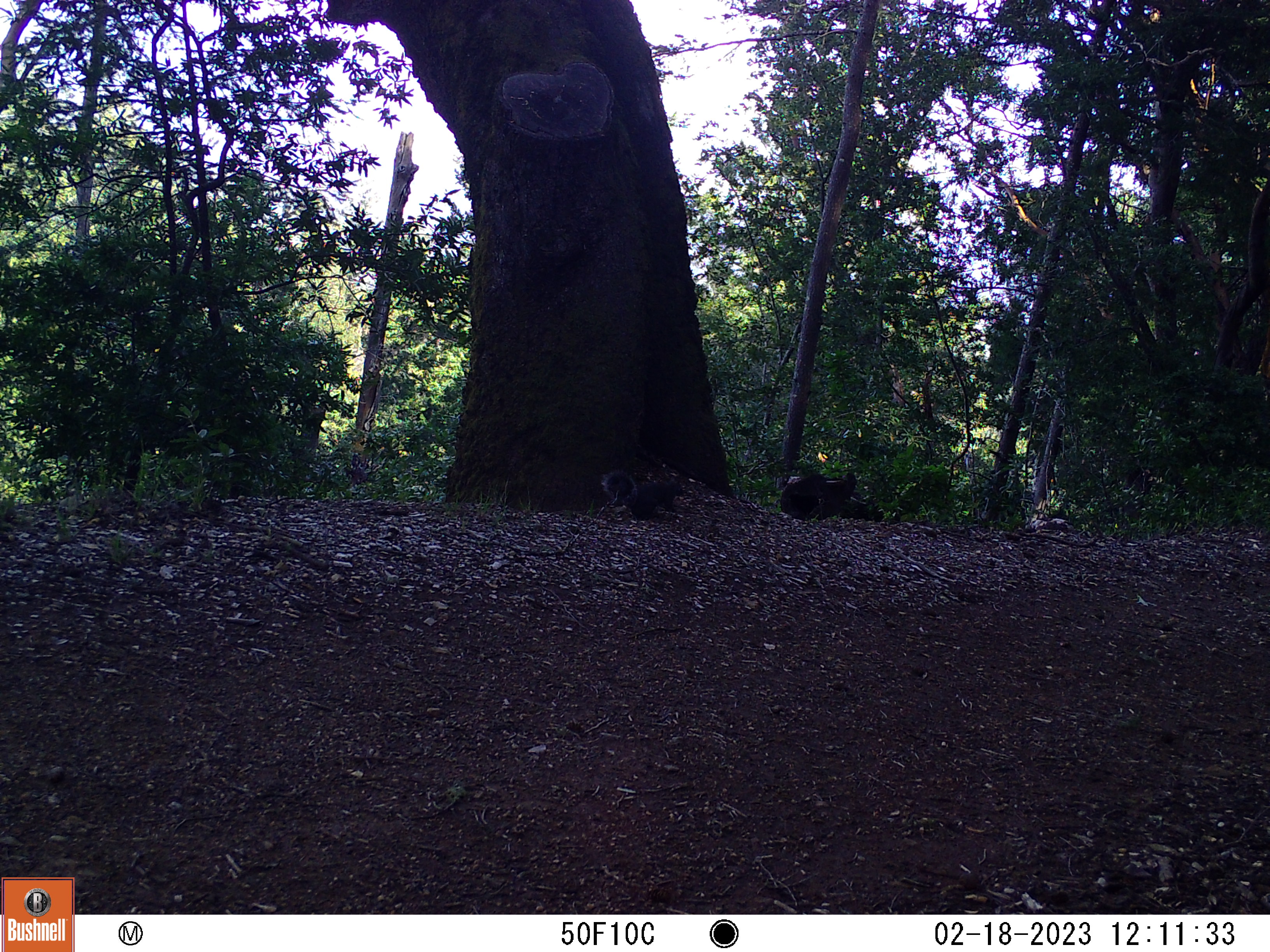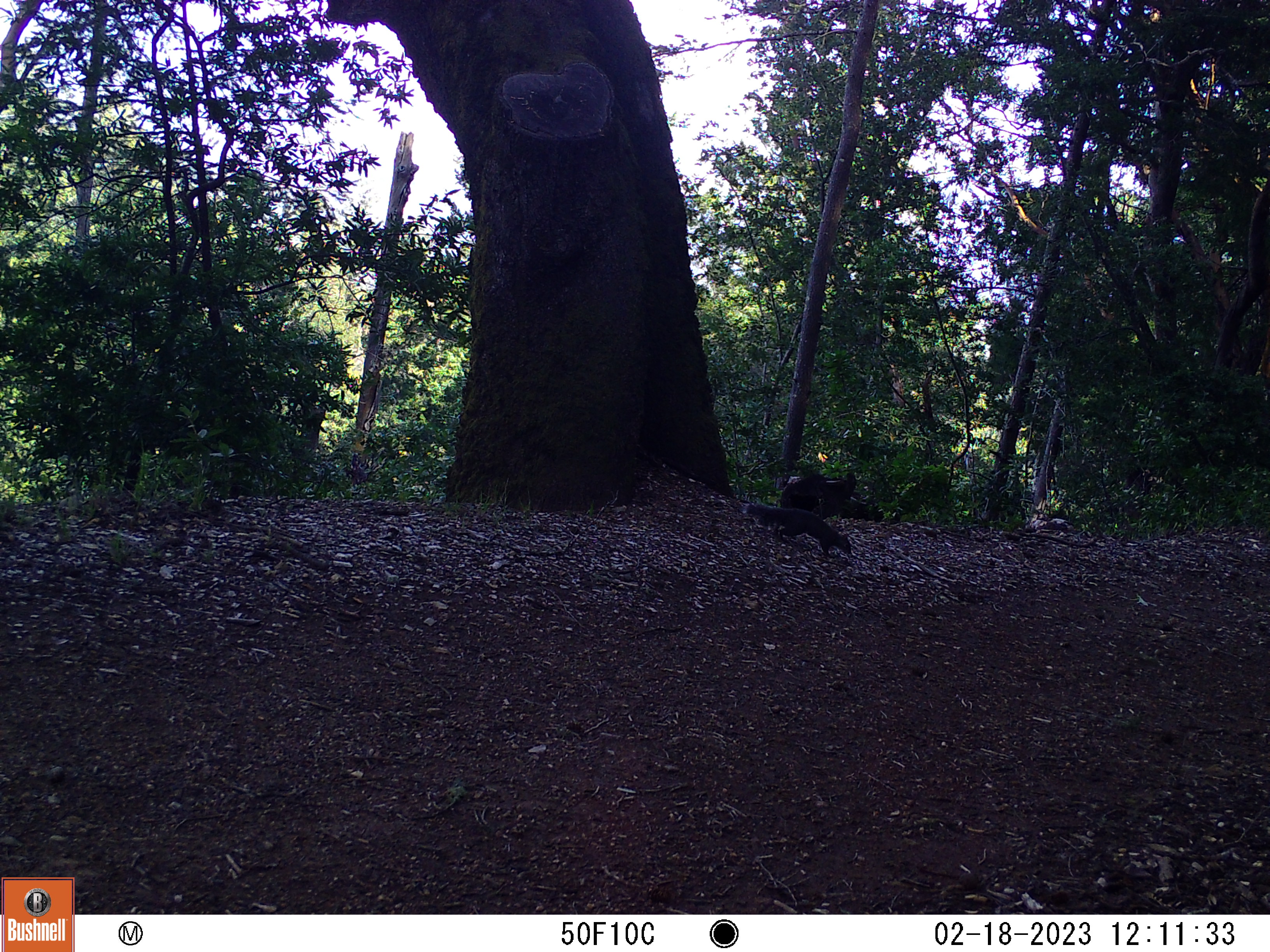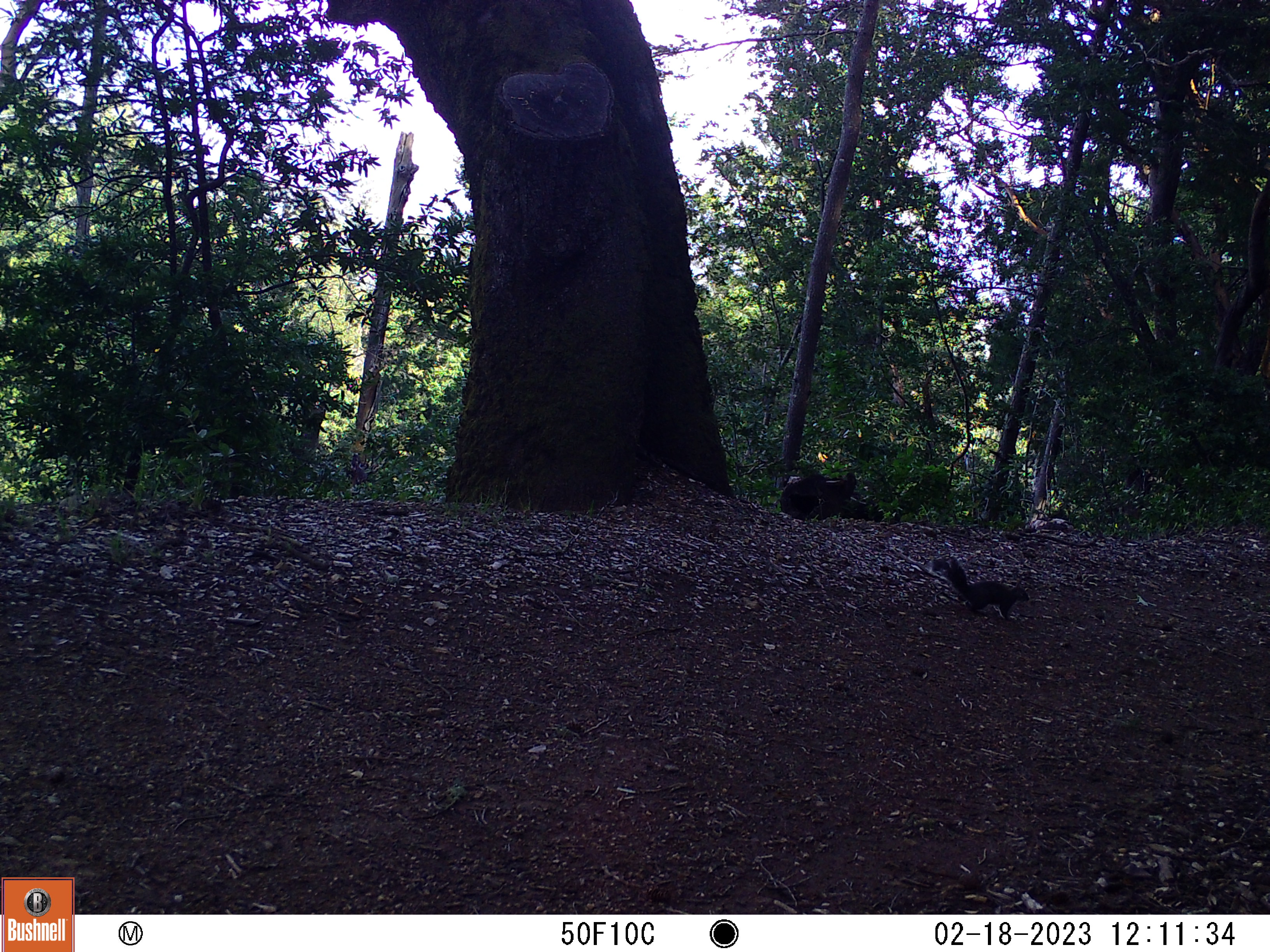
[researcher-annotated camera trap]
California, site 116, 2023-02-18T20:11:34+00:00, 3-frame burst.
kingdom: Animalia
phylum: Chordata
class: Mammalia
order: Rodentia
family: Sciuridae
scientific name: Sciuridae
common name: squirrel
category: unknown squirrel